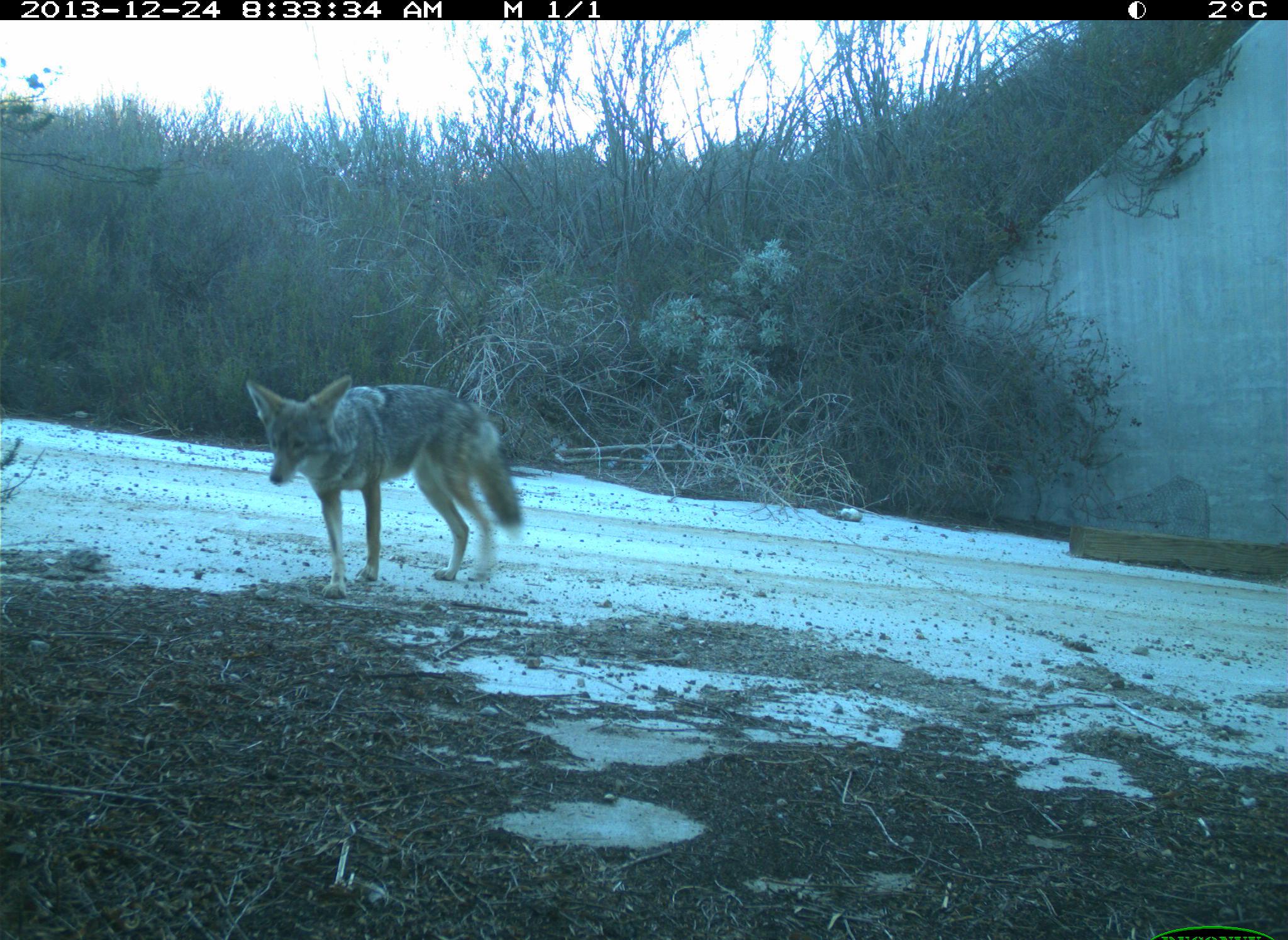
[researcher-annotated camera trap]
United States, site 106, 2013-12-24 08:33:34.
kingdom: Animalia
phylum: Chordata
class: Mammalia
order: Carnivora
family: Canidae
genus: Canis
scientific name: Canis latrans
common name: coyote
Coyote (Canis latrans).